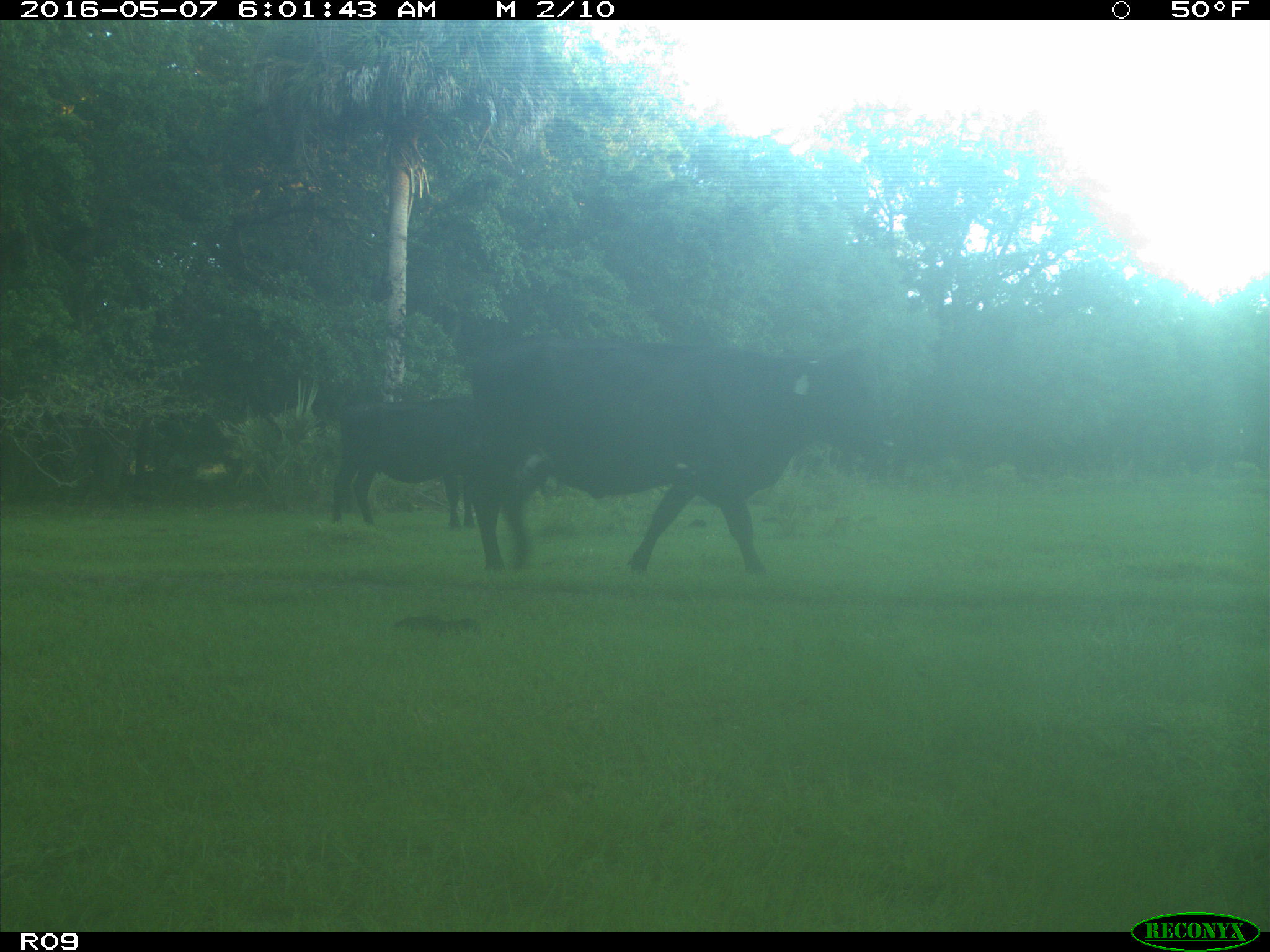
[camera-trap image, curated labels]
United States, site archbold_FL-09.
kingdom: Animalia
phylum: Chordata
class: Mammalia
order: Artiodactyla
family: Bovidae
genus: Bos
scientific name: Bos taurus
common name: domestic cow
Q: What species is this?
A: Bos taurus (domestic cow).